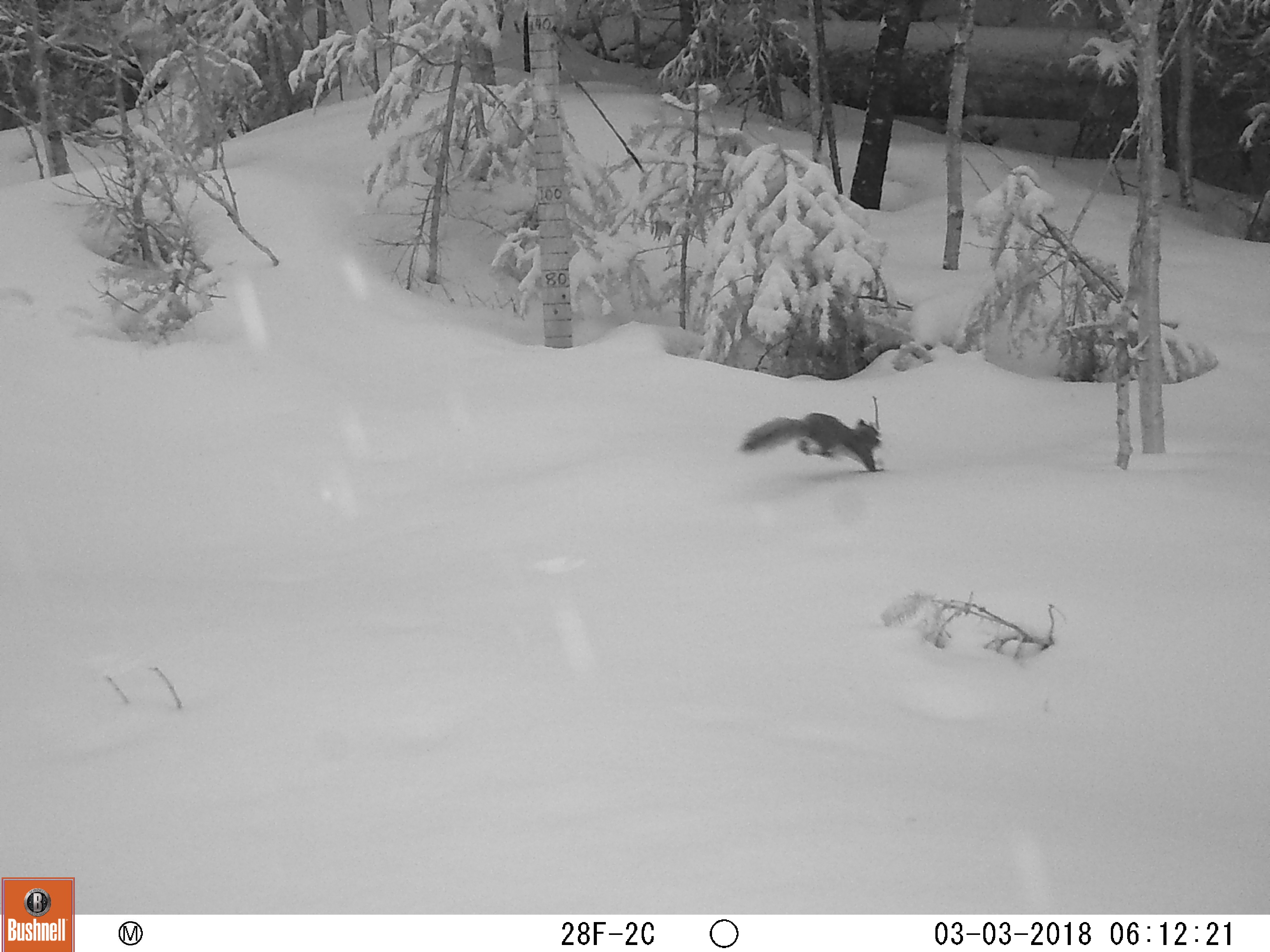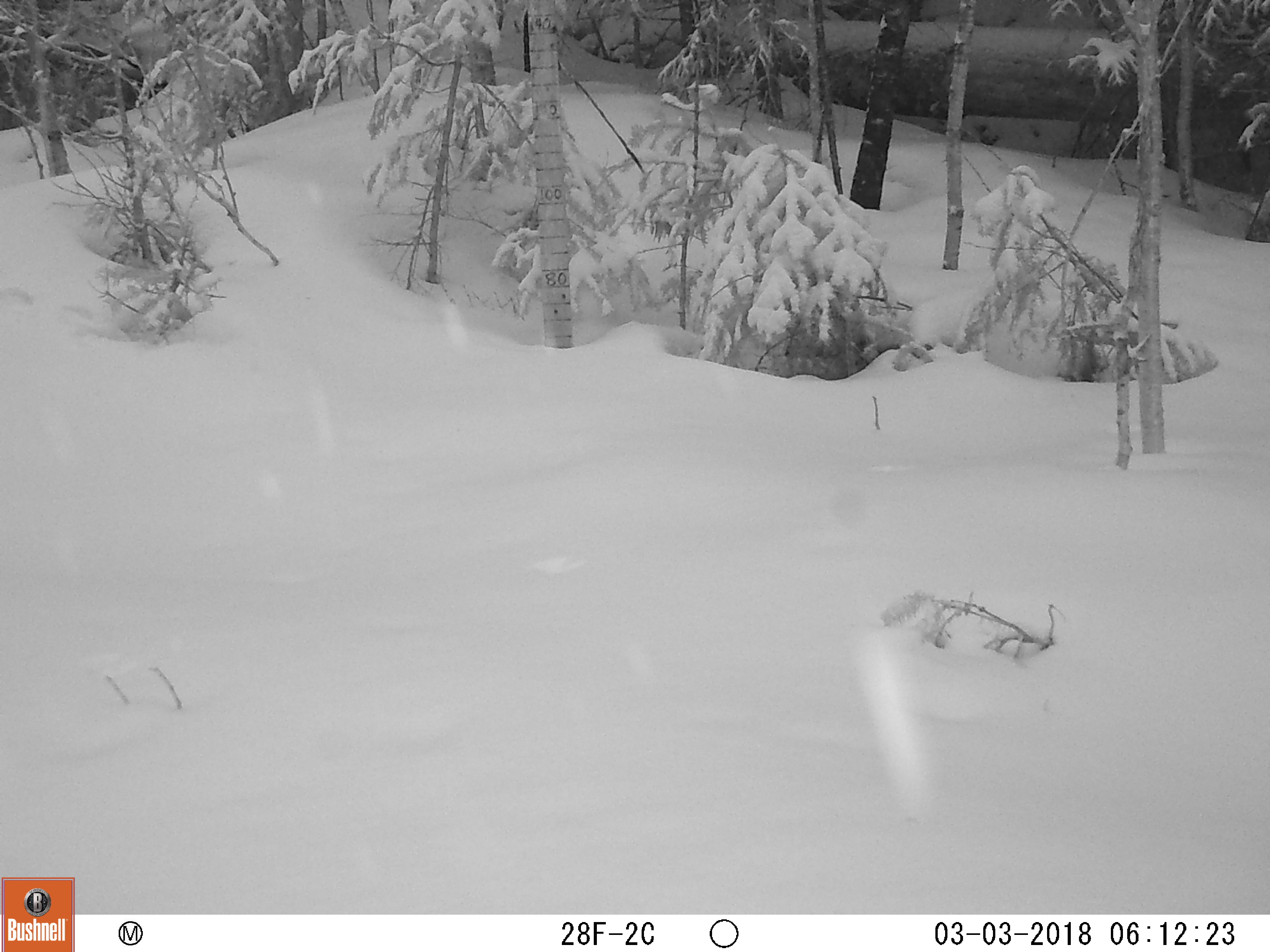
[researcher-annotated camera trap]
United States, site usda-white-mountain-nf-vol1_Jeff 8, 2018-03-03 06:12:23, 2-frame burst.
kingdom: Animalia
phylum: Chordata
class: Mammalia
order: Rodentia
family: Sciuridae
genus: Tamiasciurus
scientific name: Tamiasciurus hudsonicus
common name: red squirrel